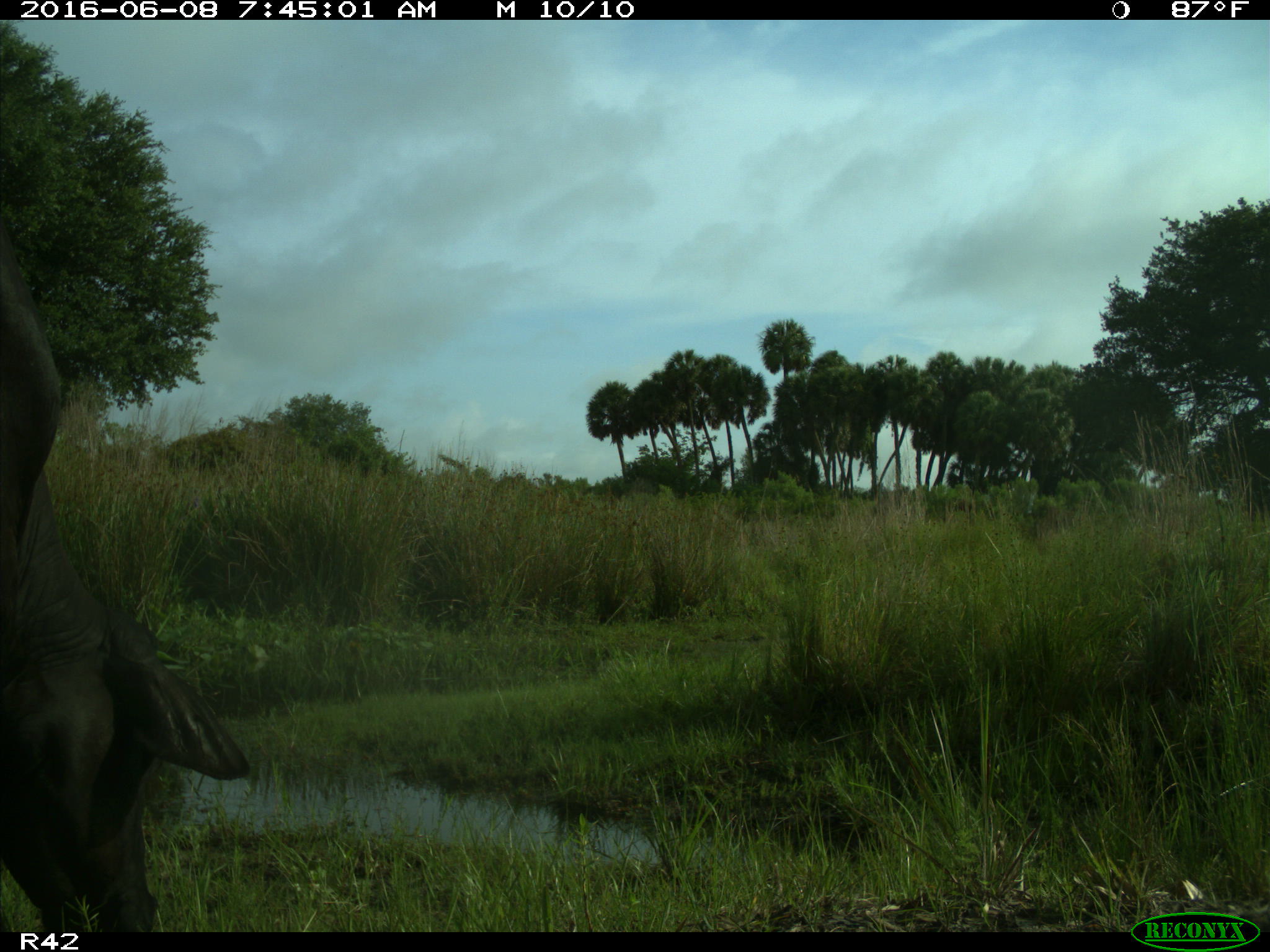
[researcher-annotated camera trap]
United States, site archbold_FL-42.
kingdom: Animalia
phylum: Chordata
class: Mammalia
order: Artiodactyla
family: Bovidae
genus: Bos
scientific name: Bos taurus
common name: domestic cow